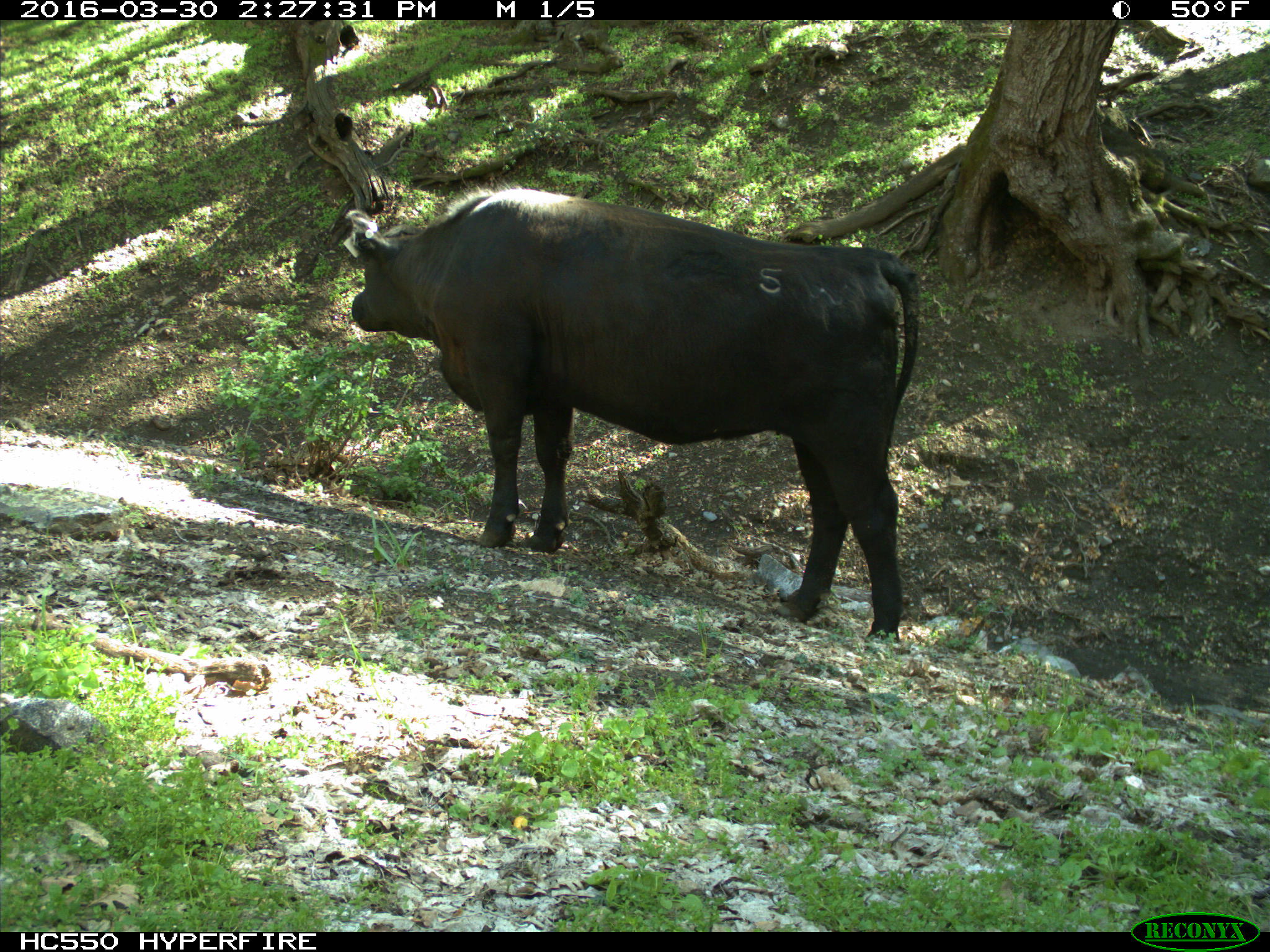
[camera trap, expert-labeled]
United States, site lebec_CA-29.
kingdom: Animalia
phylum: Chordata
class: Mammalia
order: Artiodactyla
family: Bovidae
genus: Bos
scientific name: Bos taurus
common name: domestic cow